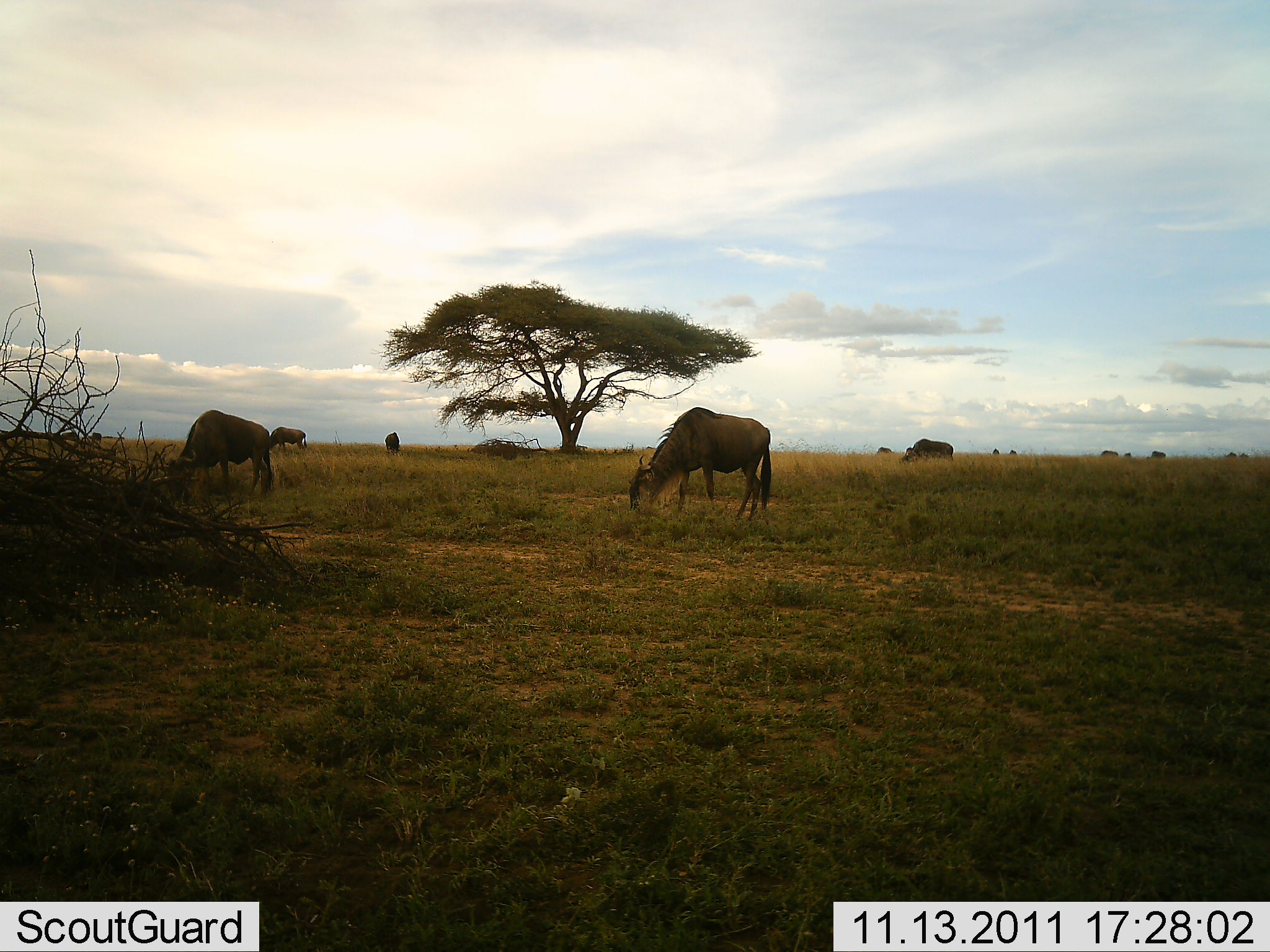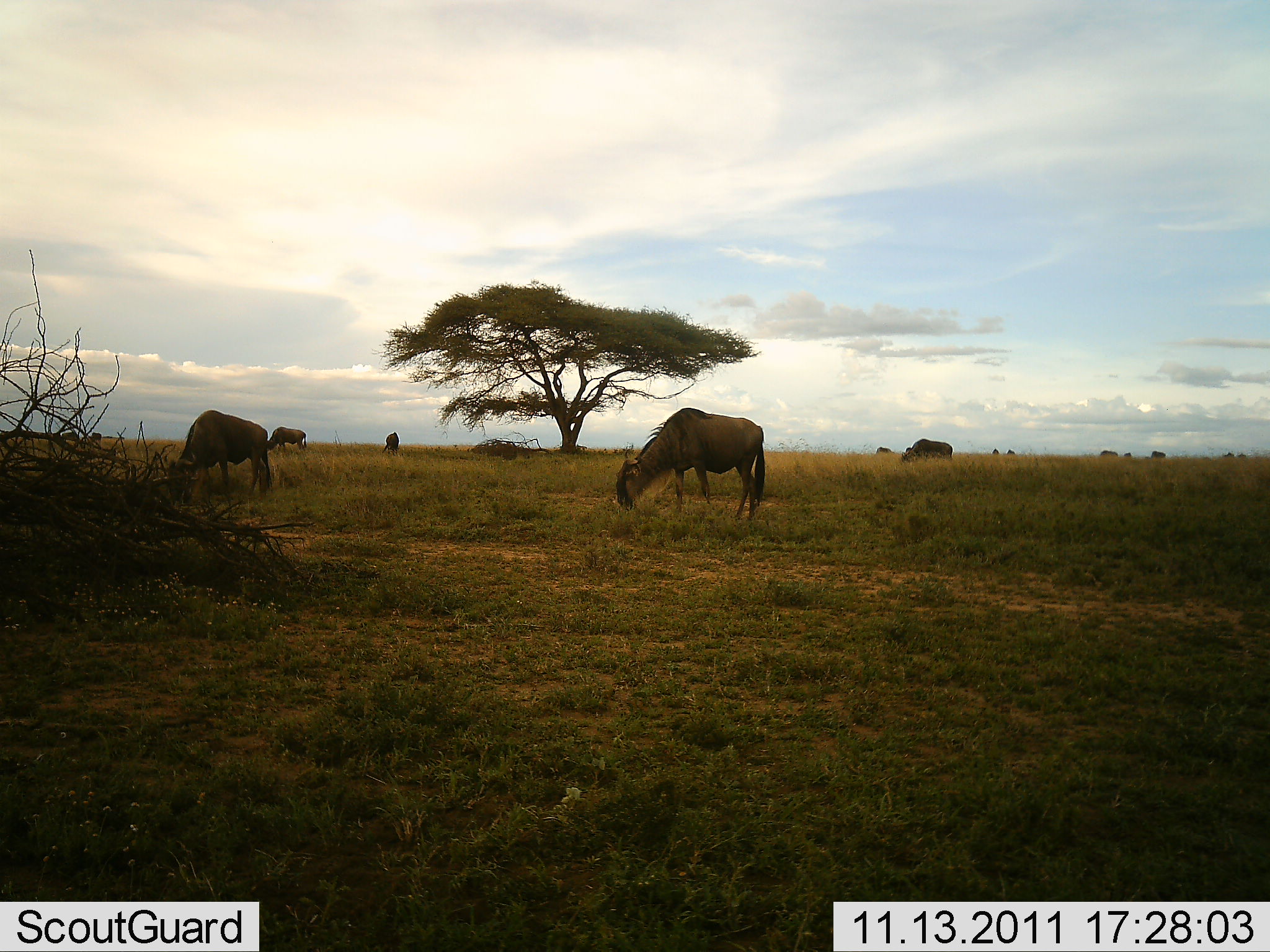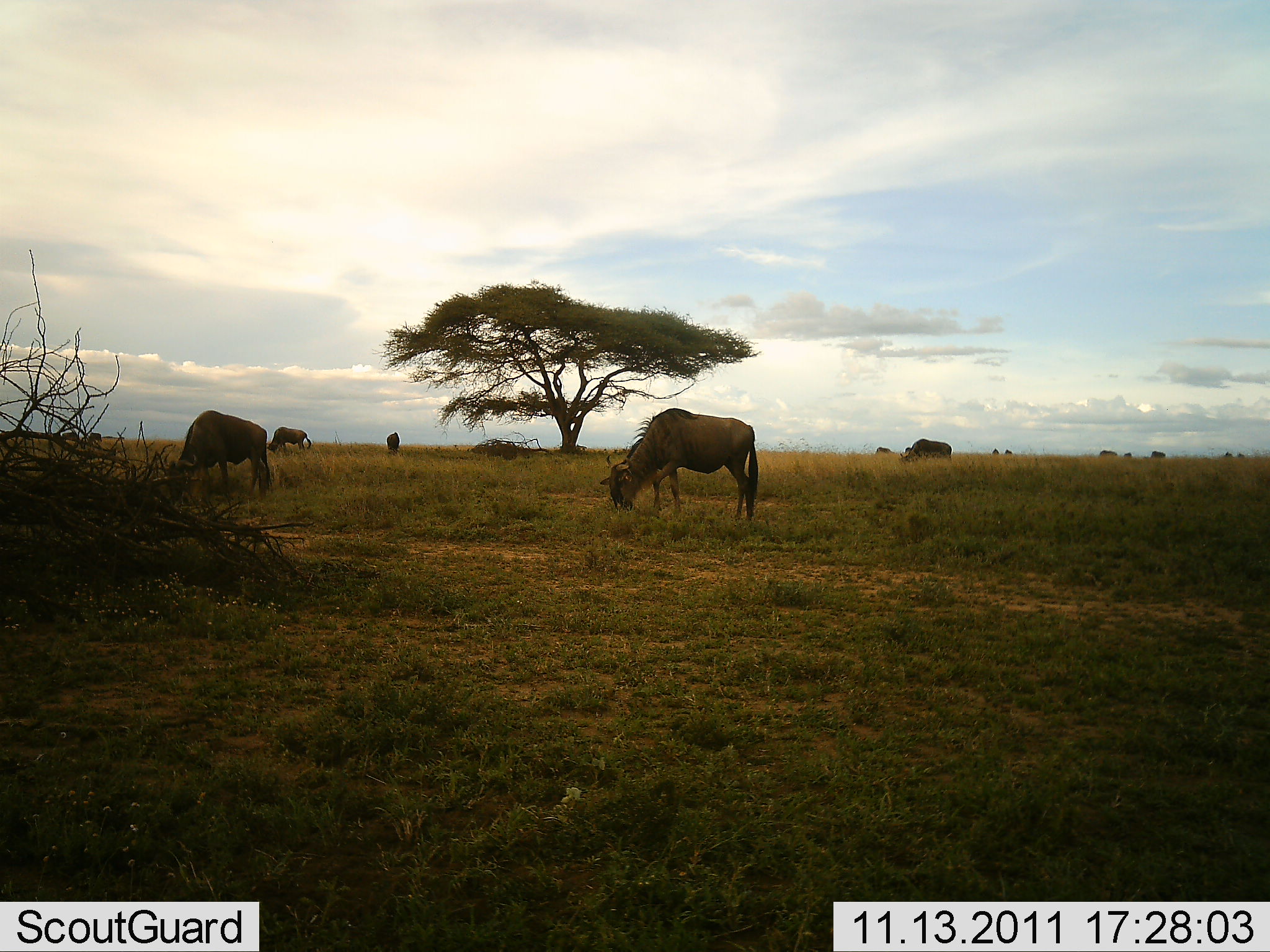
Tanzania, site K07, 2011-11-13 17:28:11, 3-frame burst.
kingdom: Animalia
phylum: Chordata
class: Mammalia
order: Artiodactyla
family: Bovidae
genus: Connochaetes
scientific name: Connochaetes taurinus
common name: blue wildebeest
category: wildebeest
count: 11-50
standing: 30%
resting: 10%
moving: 10%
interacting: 0%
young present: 0%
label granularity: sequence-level